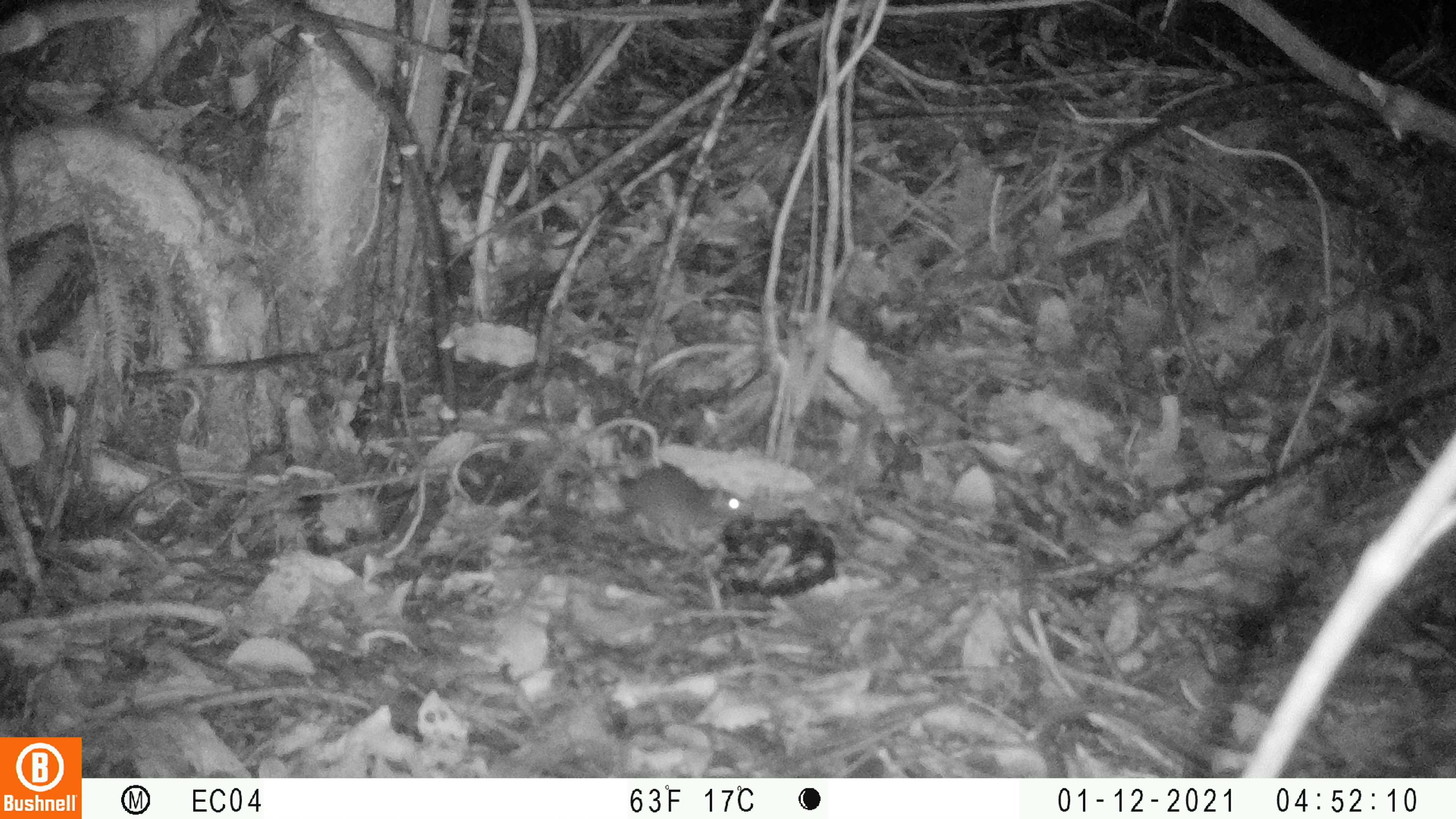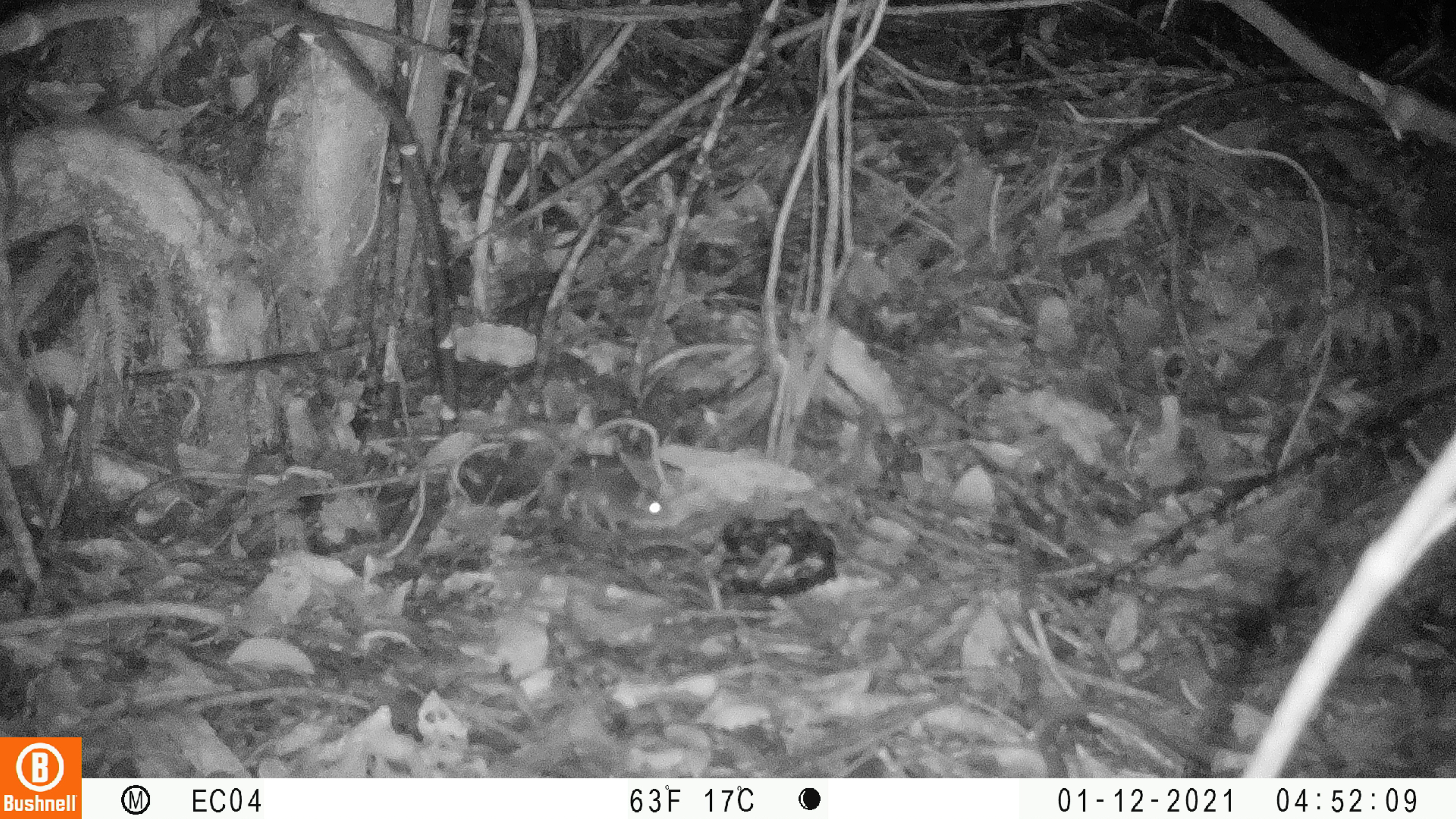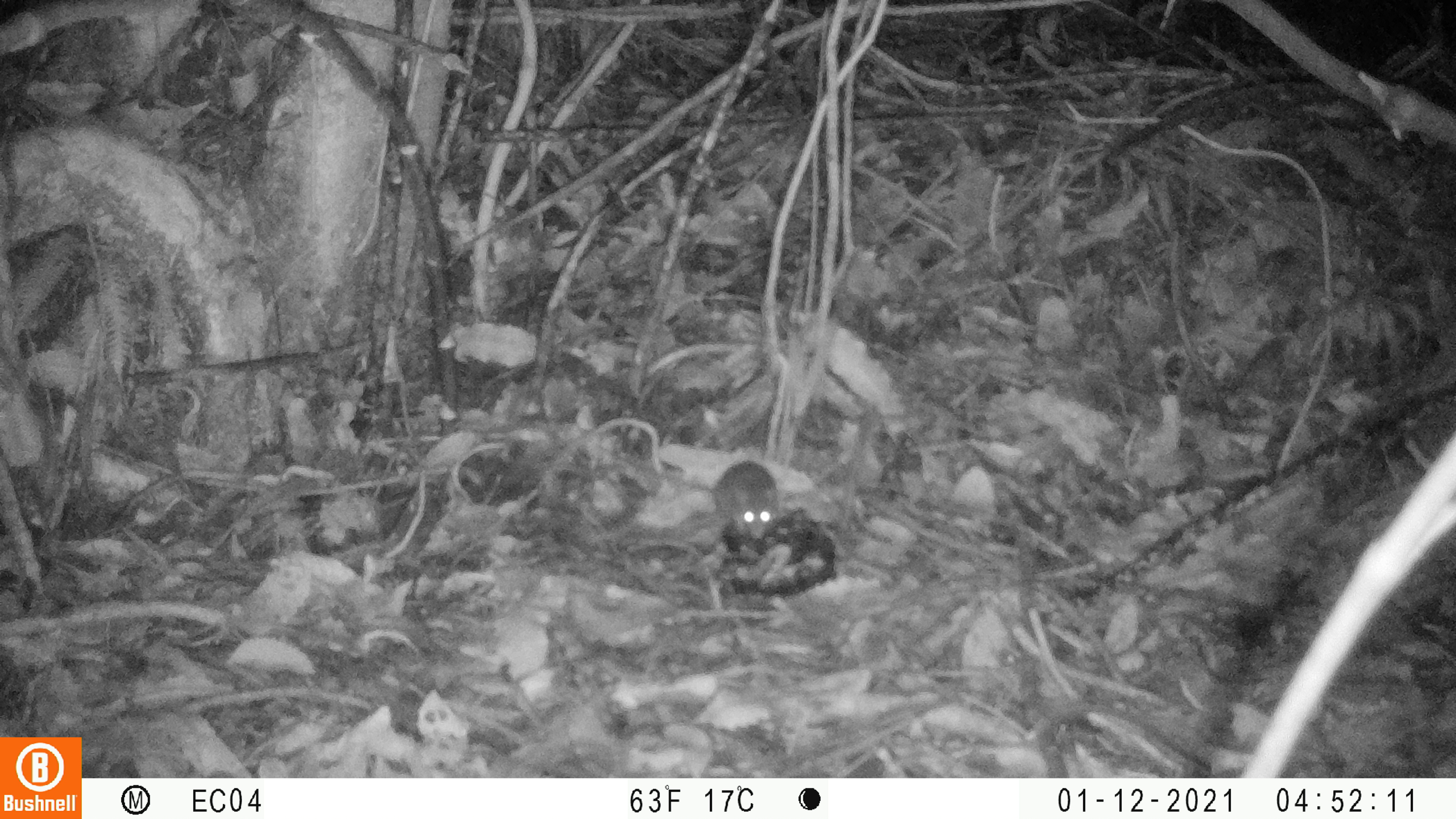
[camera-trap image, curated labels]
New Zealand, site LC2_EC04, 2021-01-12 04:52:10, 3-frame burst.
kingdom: Animalia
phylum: Chordata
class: Mammalia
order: Rodentia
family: Muridae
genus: Mus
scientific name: Mus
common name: mouse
Mouse (Mus).